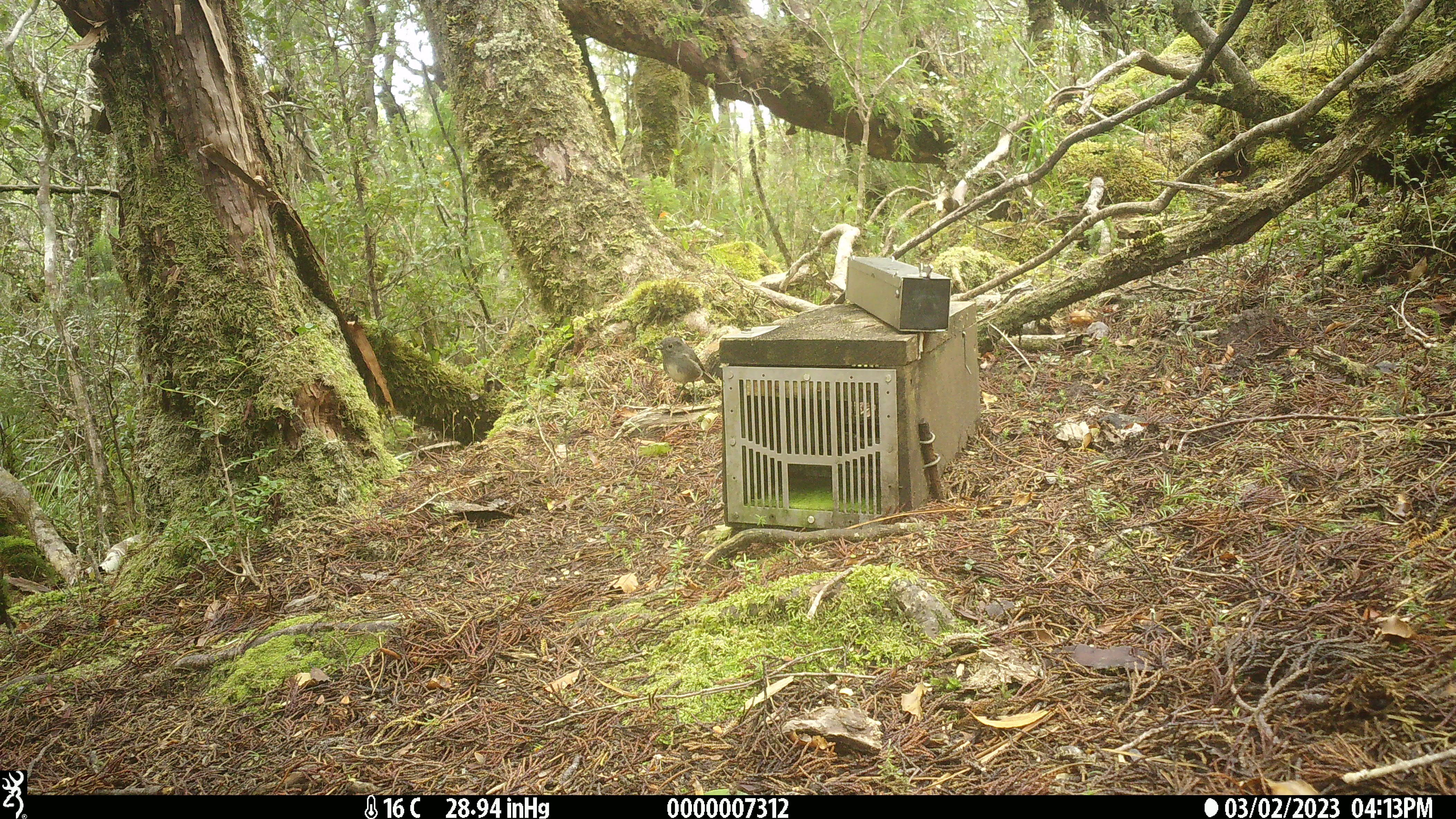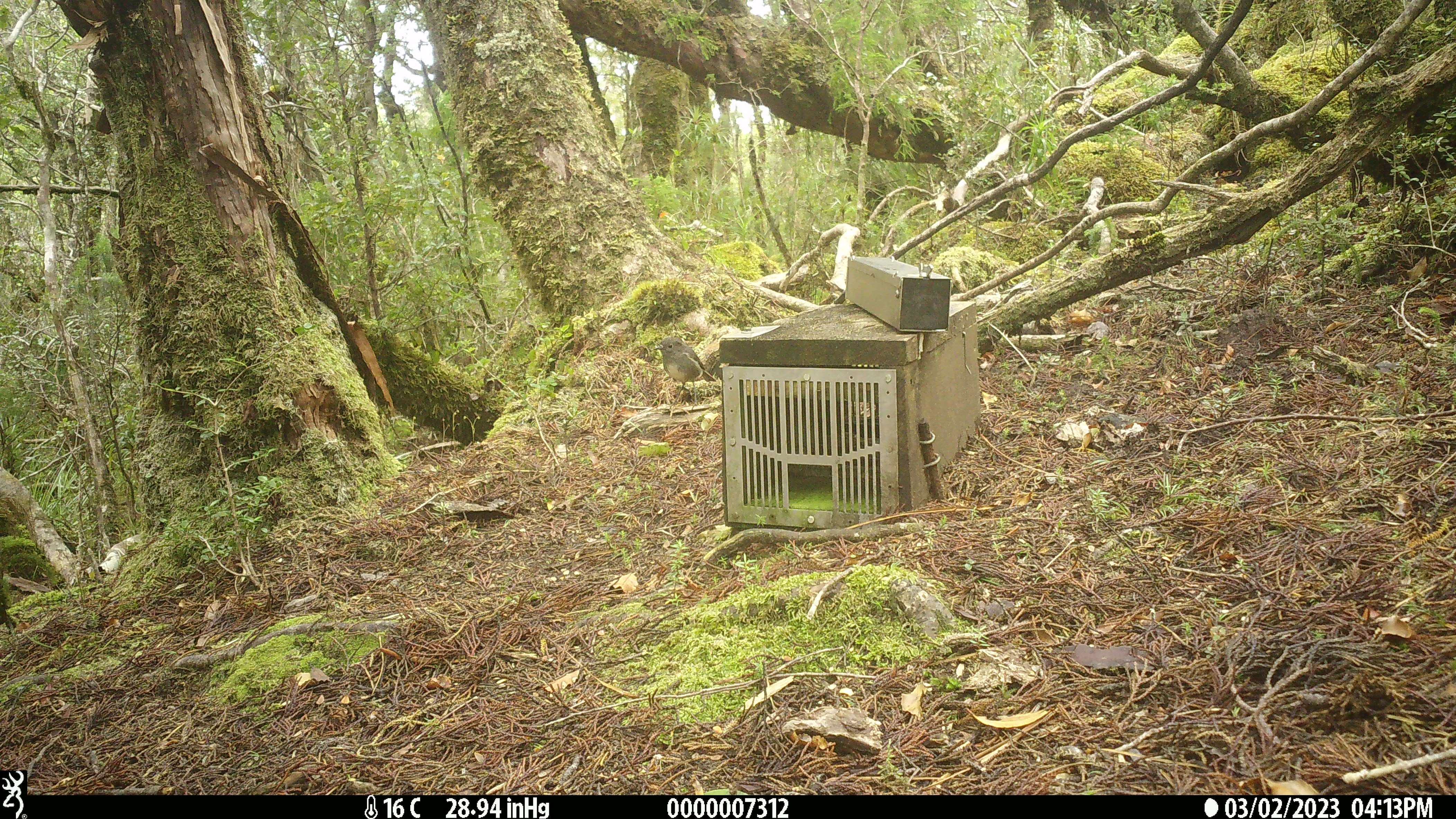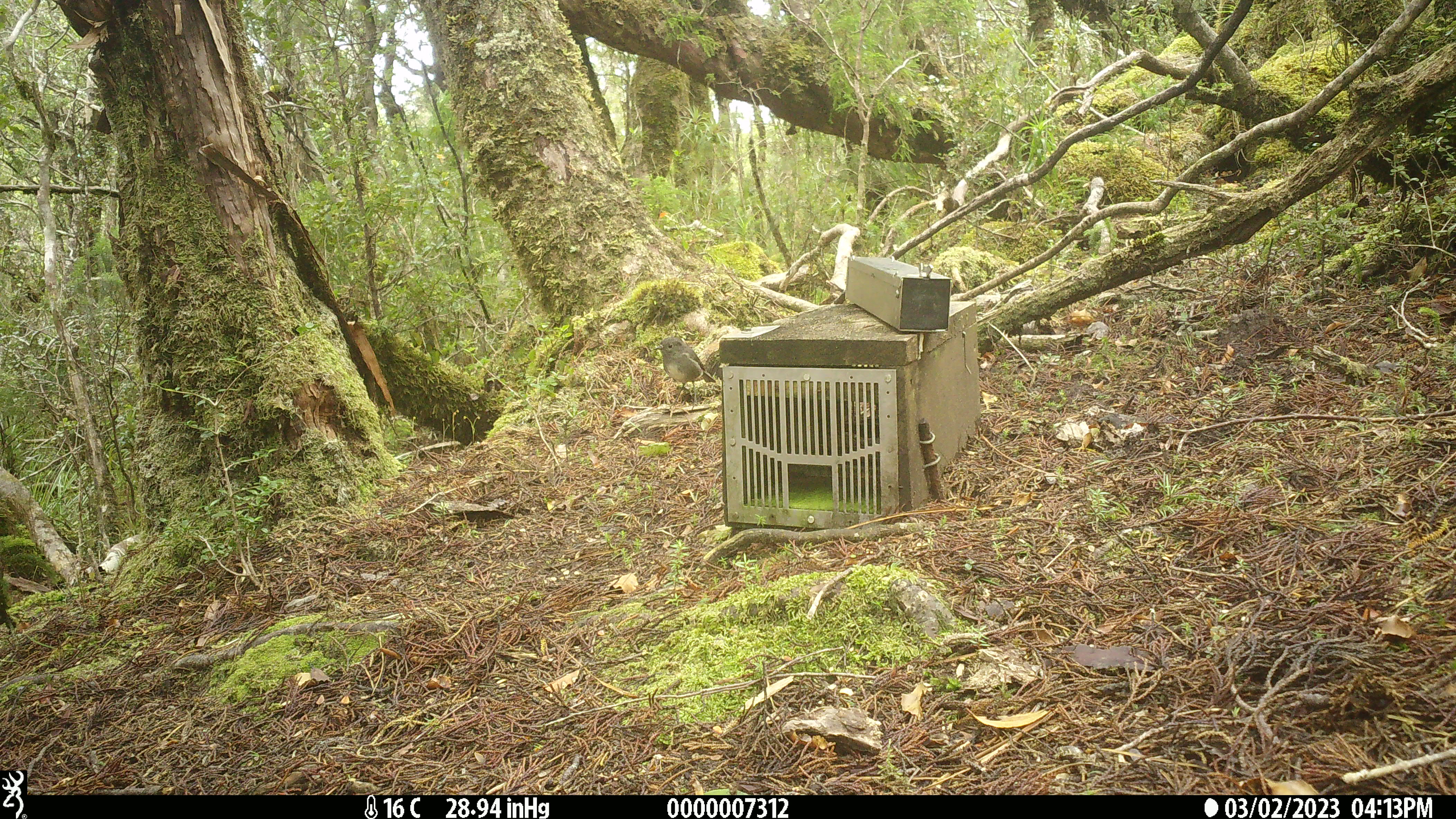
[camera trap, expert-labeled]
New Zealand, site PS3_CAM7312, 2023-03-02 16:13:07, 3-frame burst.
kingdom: Animalia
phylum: Chordata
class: Aves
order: Passeriformes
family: Petroicidae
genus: Petroica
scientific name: Petroica australis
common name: new zealand robin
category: robin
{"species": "robin (new zealand robin) (Petroica australis)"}